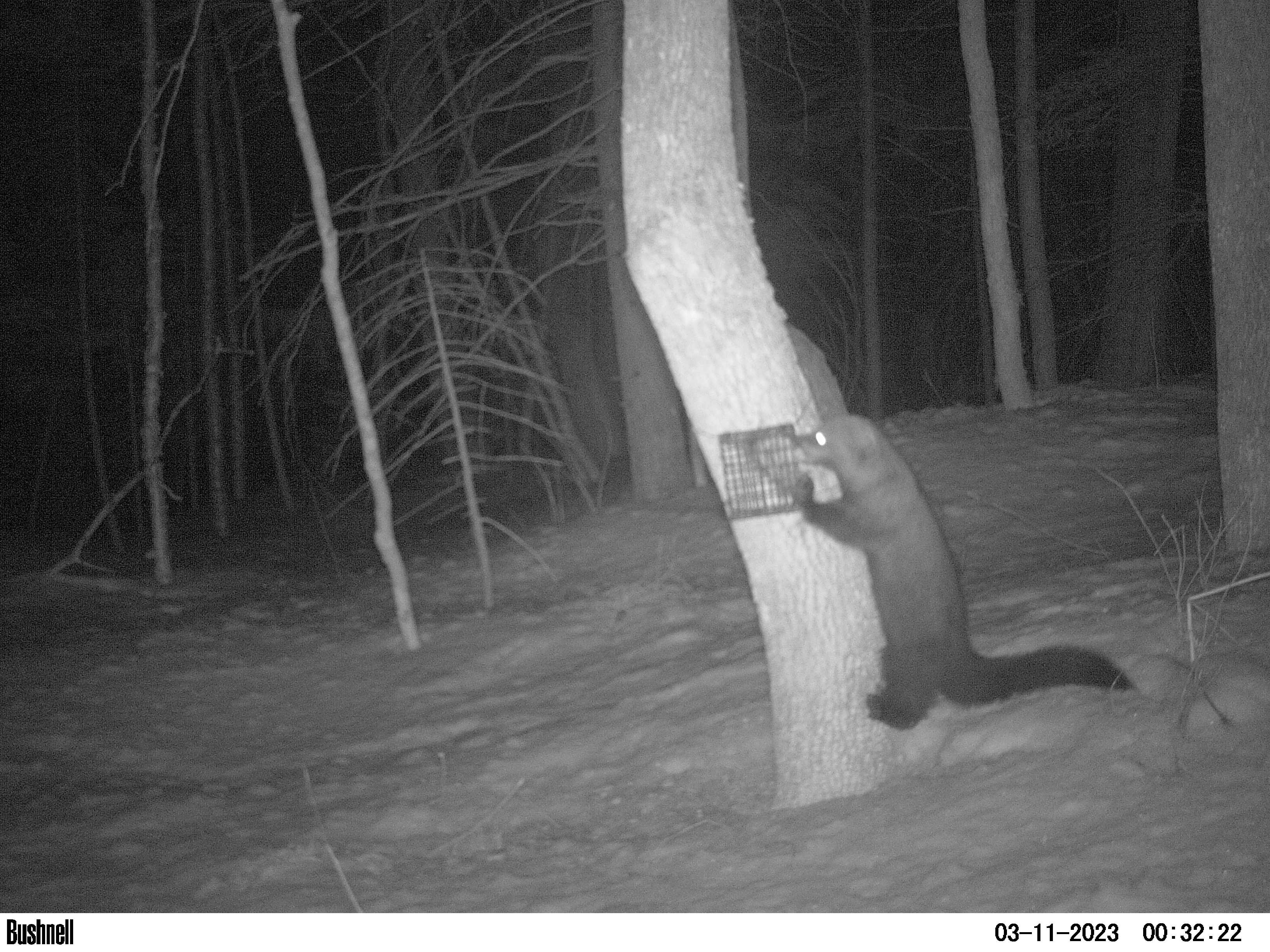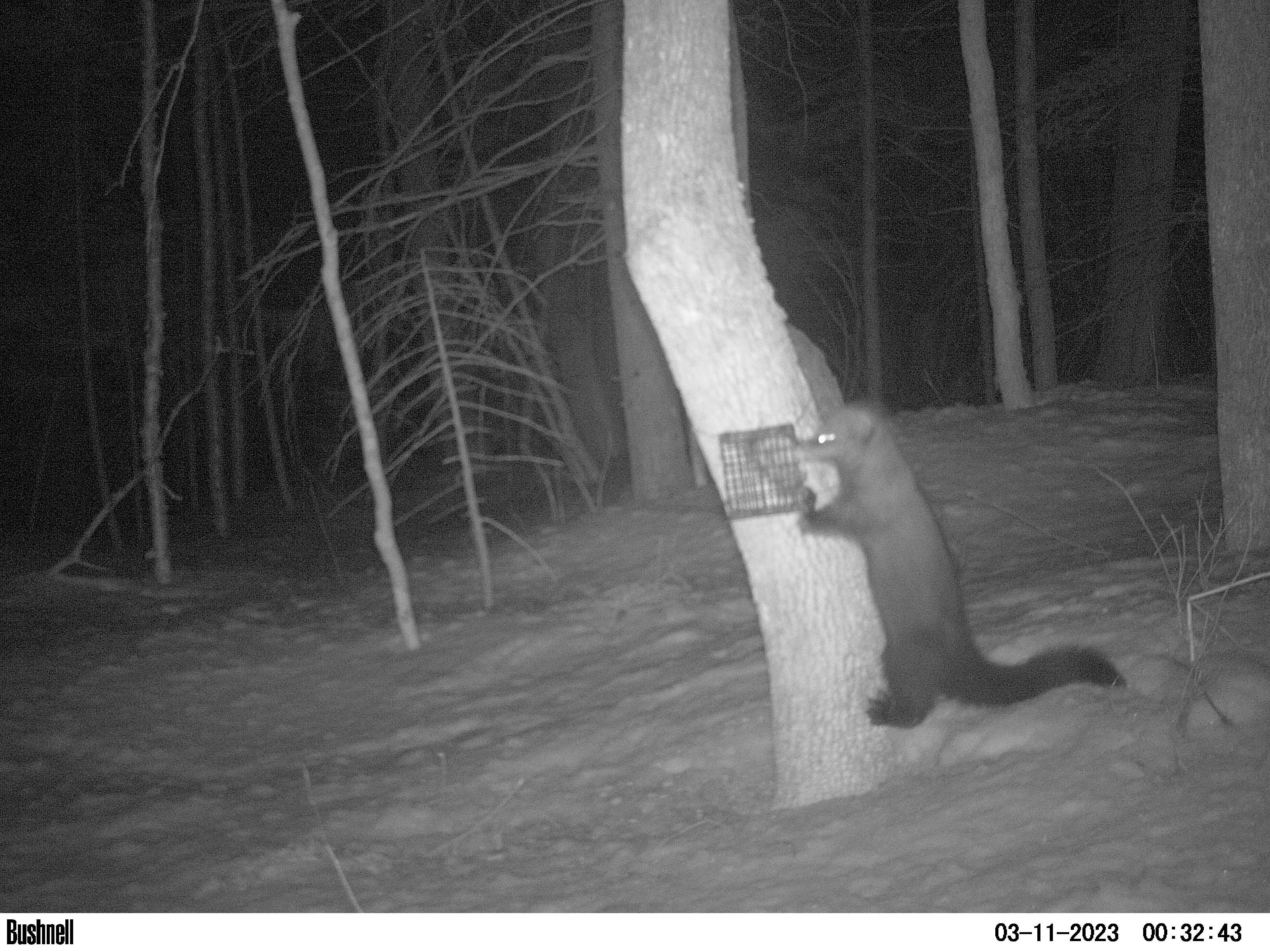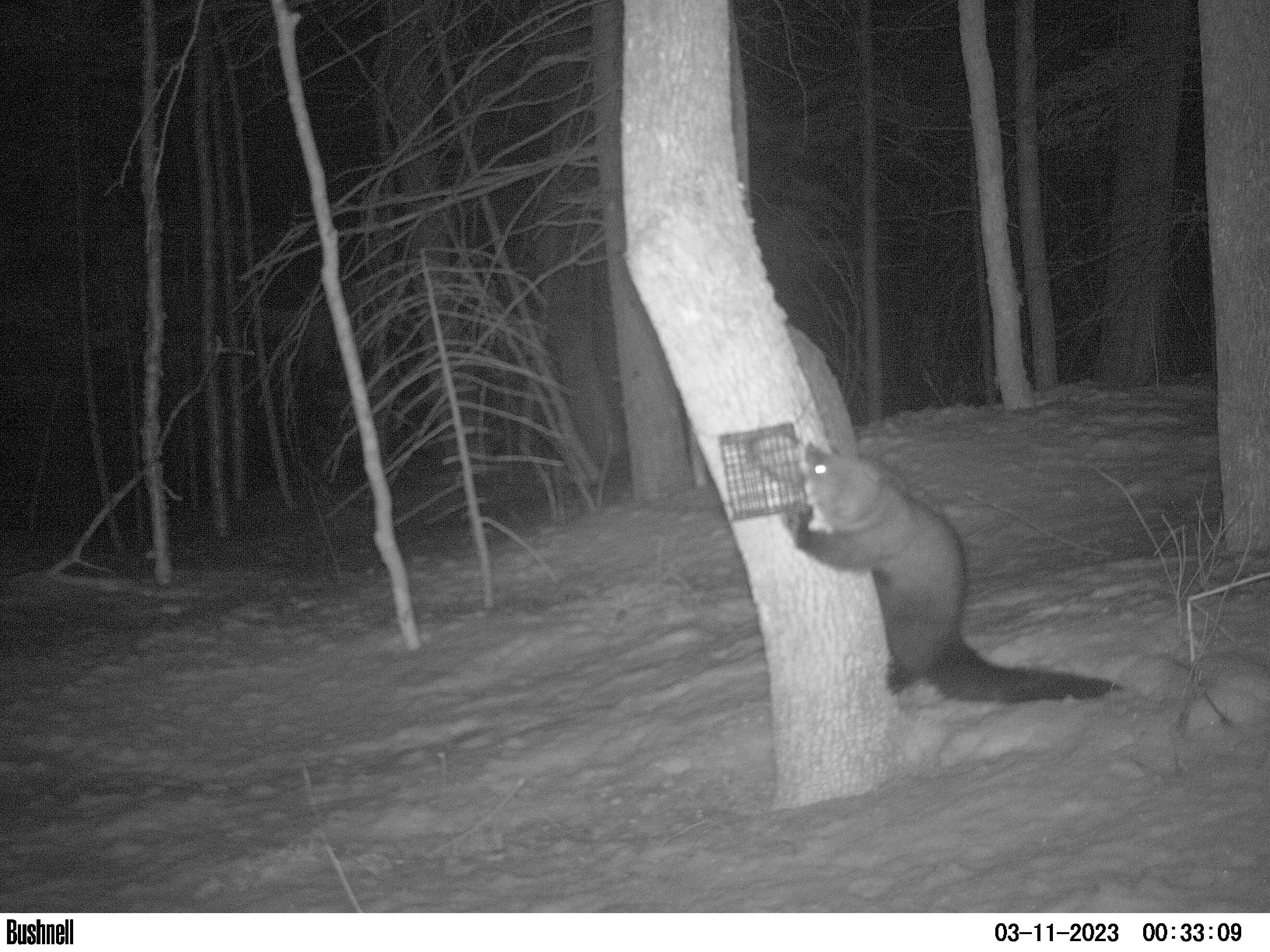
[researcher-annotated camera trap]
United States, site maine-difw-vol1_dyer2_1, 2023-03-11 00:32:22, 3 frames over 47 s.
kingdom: Animalia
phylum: Chordata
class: Mammalia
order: Carnivora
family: Mustelidae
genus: Pekania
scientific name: Pekania pennanti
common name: fisher